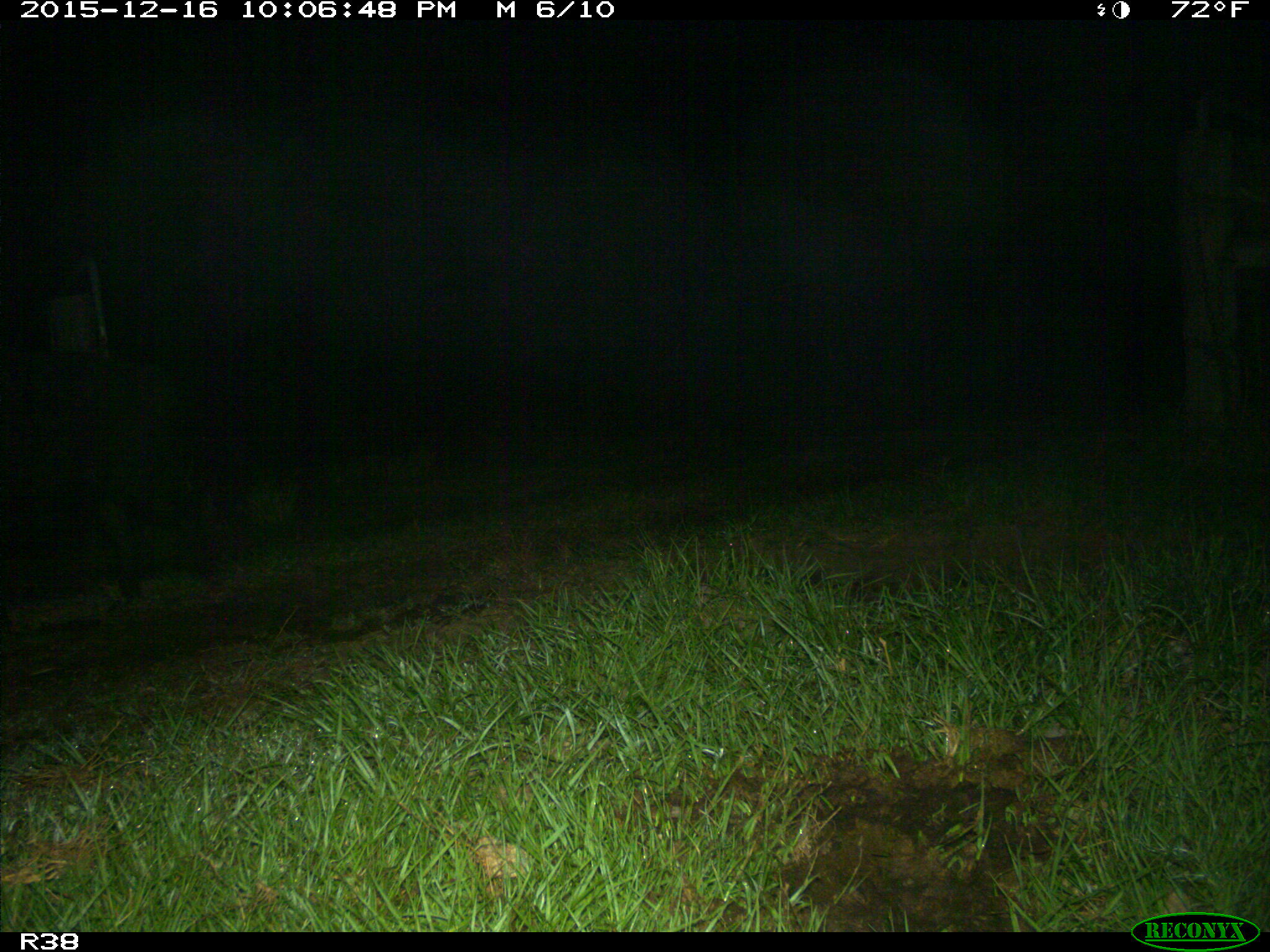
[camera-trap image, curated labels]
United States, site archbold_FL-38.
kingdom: Animalia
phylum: Chordata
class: Mammalia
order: Artiodactyla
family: Suidae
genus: Sus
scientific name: Sus scrofa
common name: wild boar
Sus scrofa (wild boar).